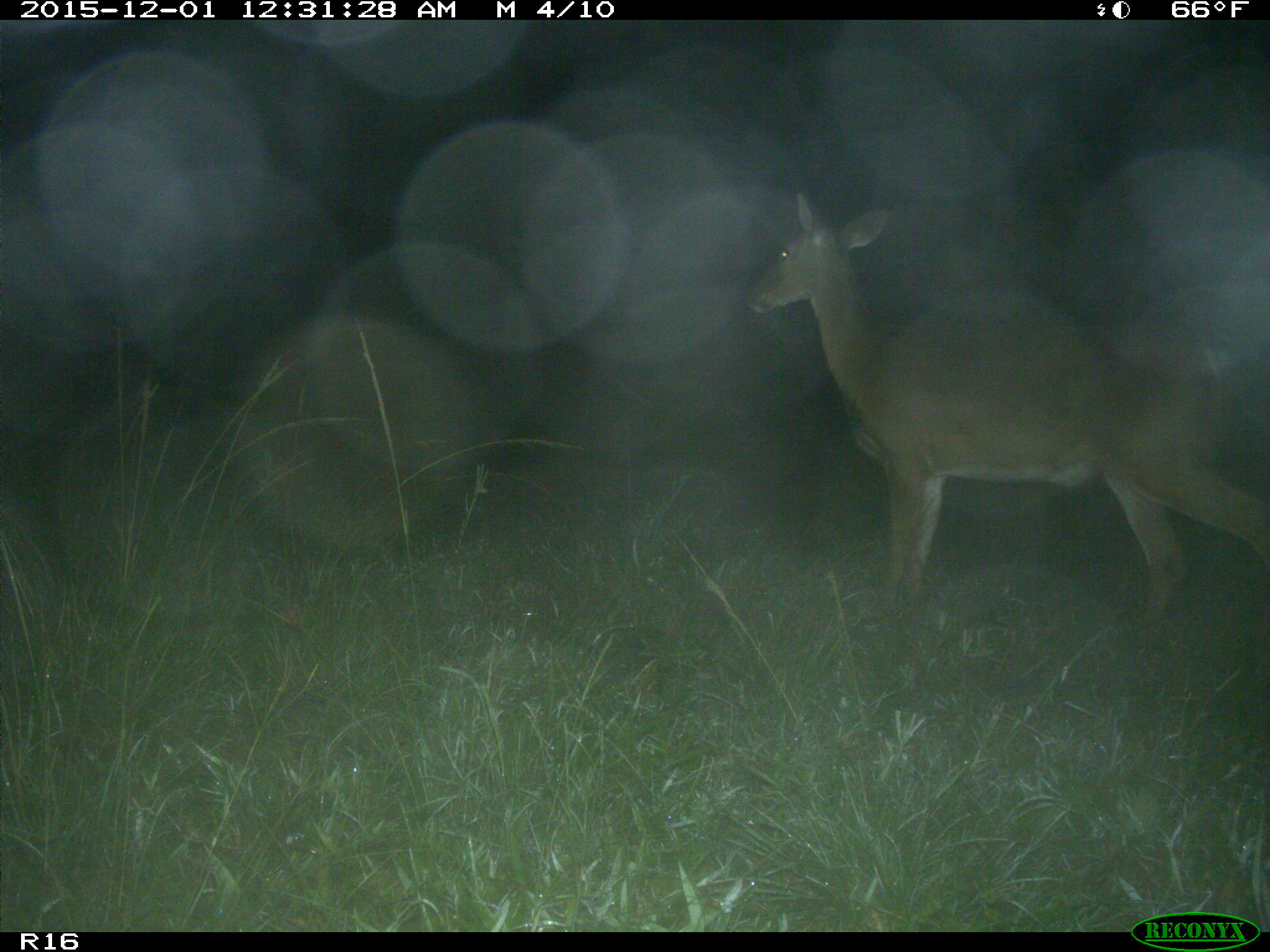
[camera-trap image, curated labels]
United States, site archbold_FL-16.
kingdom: Animalia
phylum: Chordata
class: Mammalia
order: Artiodactyla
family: Cervidae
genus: Odocoileus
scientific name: Odocoileus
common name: deer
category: unidentified deer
Unidentified deer (deer) (Odocoileus).